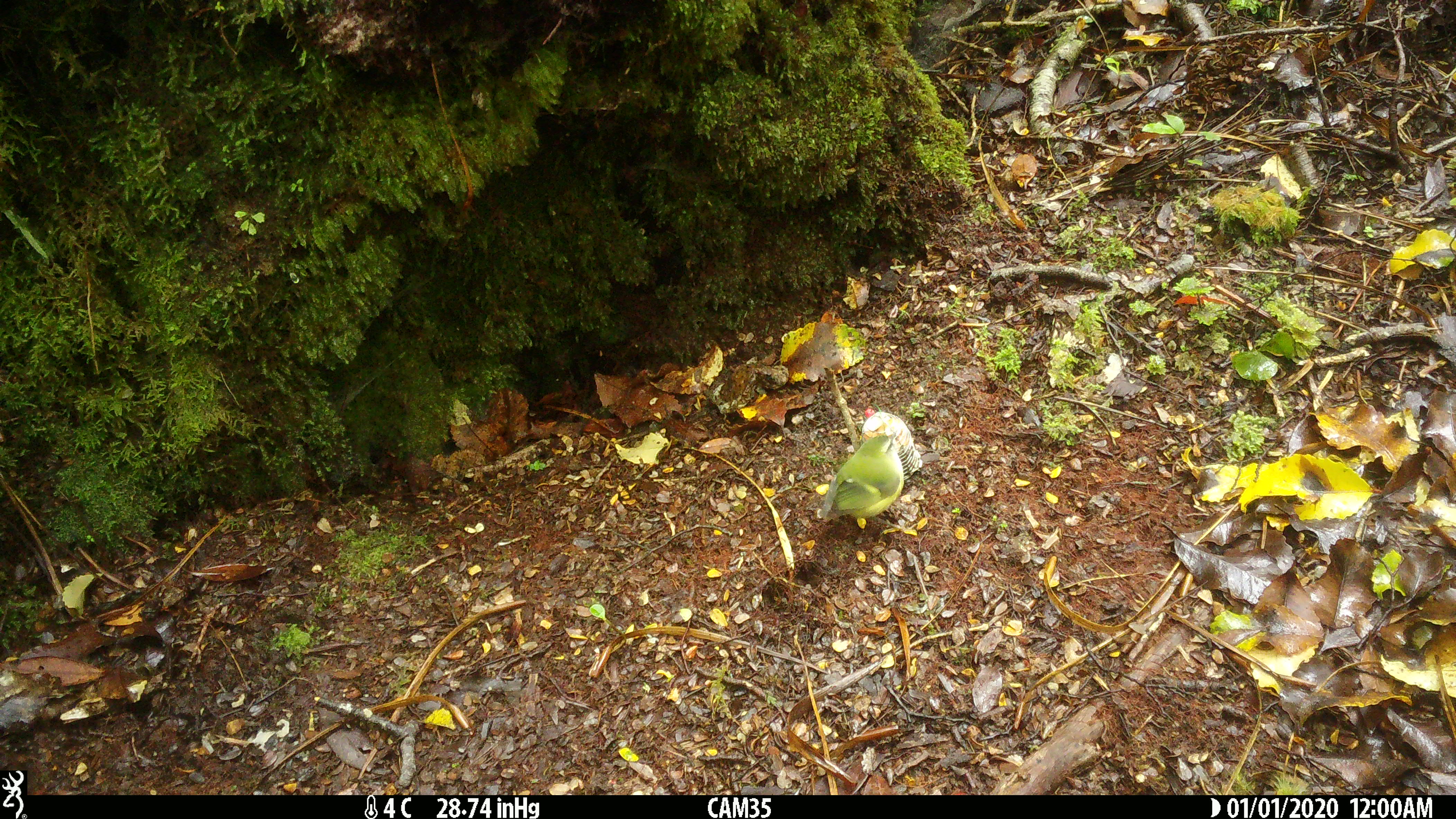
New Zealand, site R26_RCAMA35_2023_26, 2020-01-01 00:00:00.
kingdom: Animalia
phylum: Chordata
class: Aves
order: Passeriformes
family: Acanthisittidae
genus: Acanthisitta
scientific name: Acanthisitta chloris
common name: rifleman